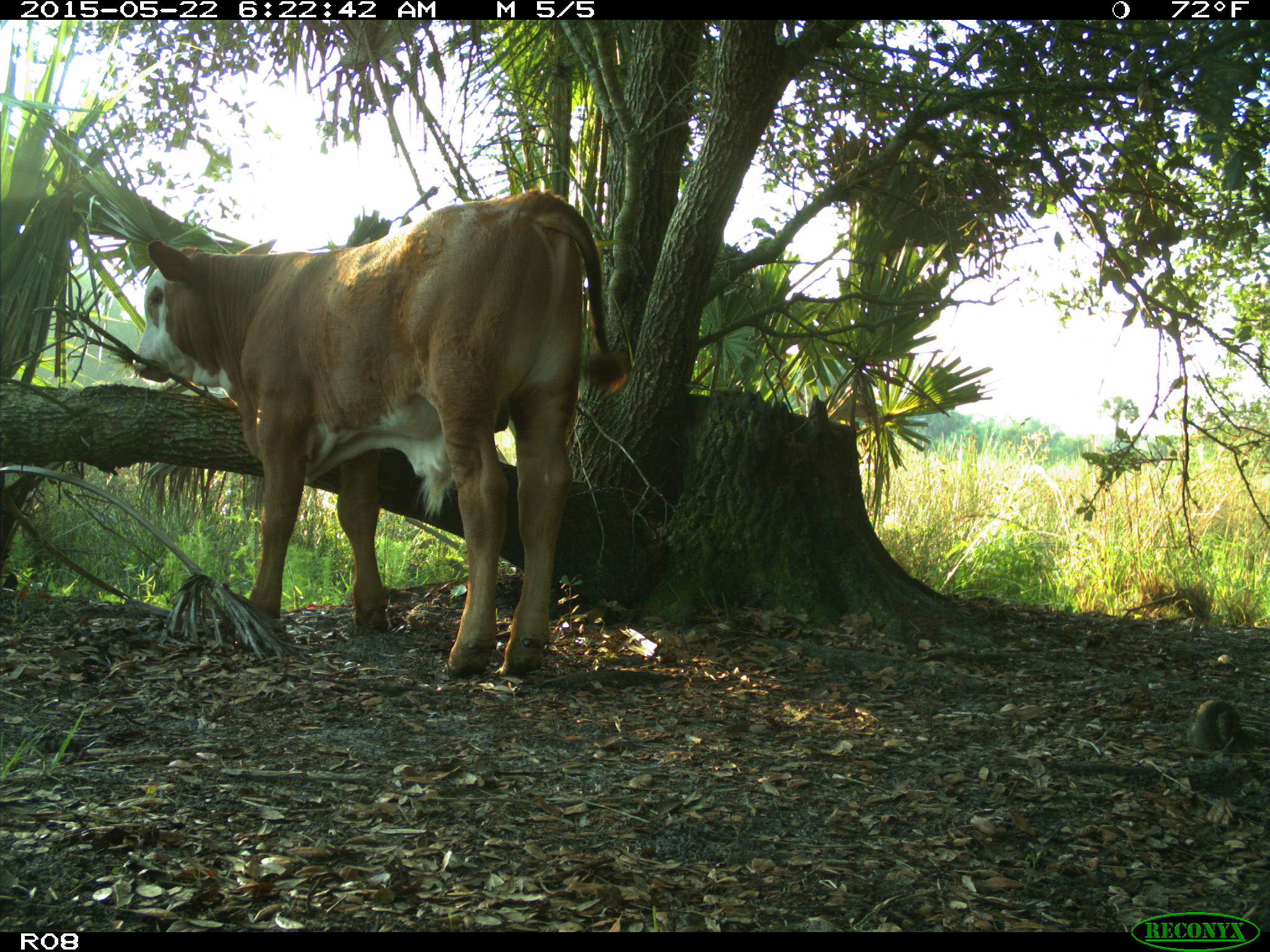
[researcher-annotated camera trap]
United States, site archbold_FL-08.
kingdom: Animalia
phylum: Chordata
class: Mammalia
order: Artiodactyla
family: Bovidae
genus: Bos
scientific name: Bos taurus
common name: domestic cow